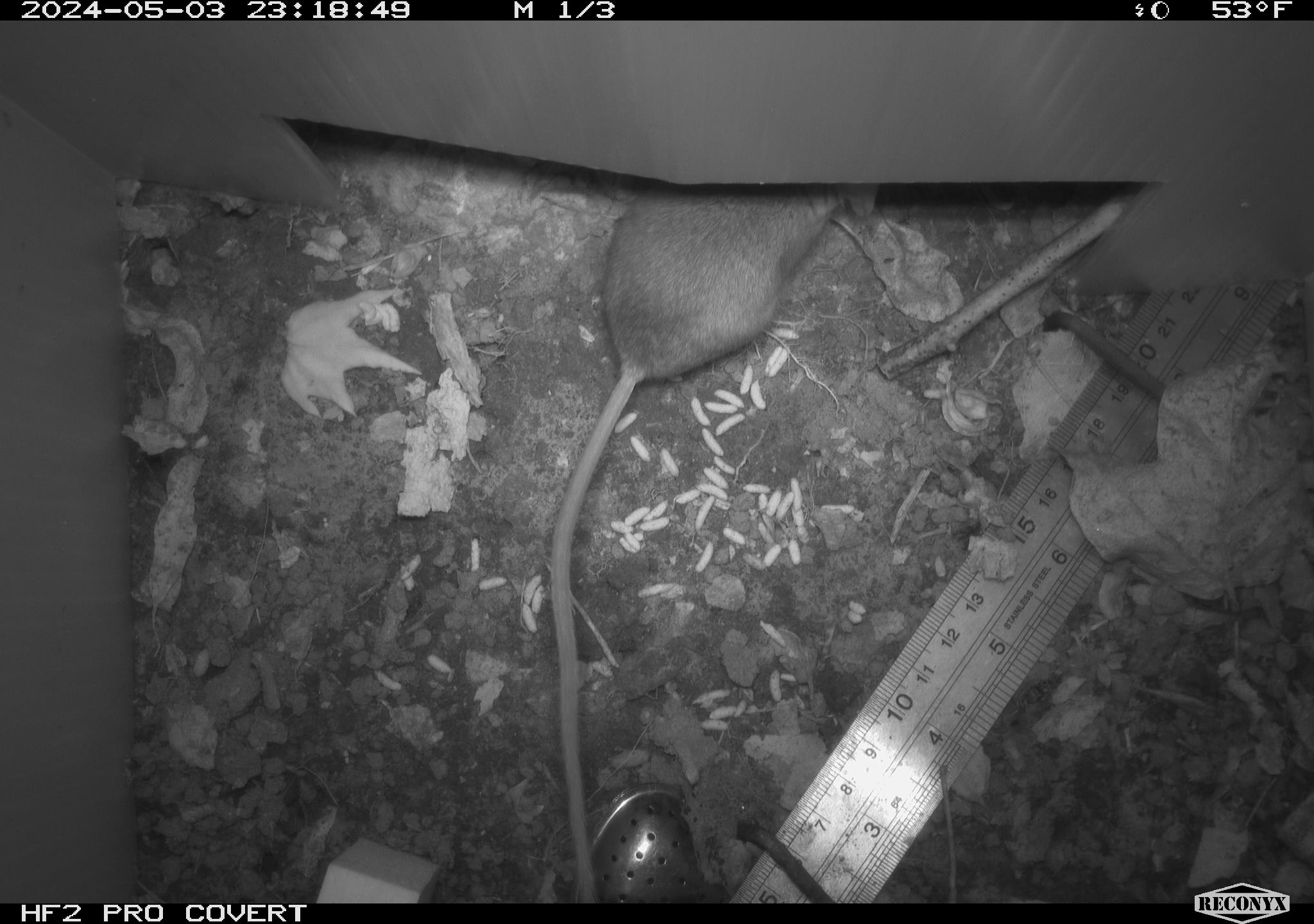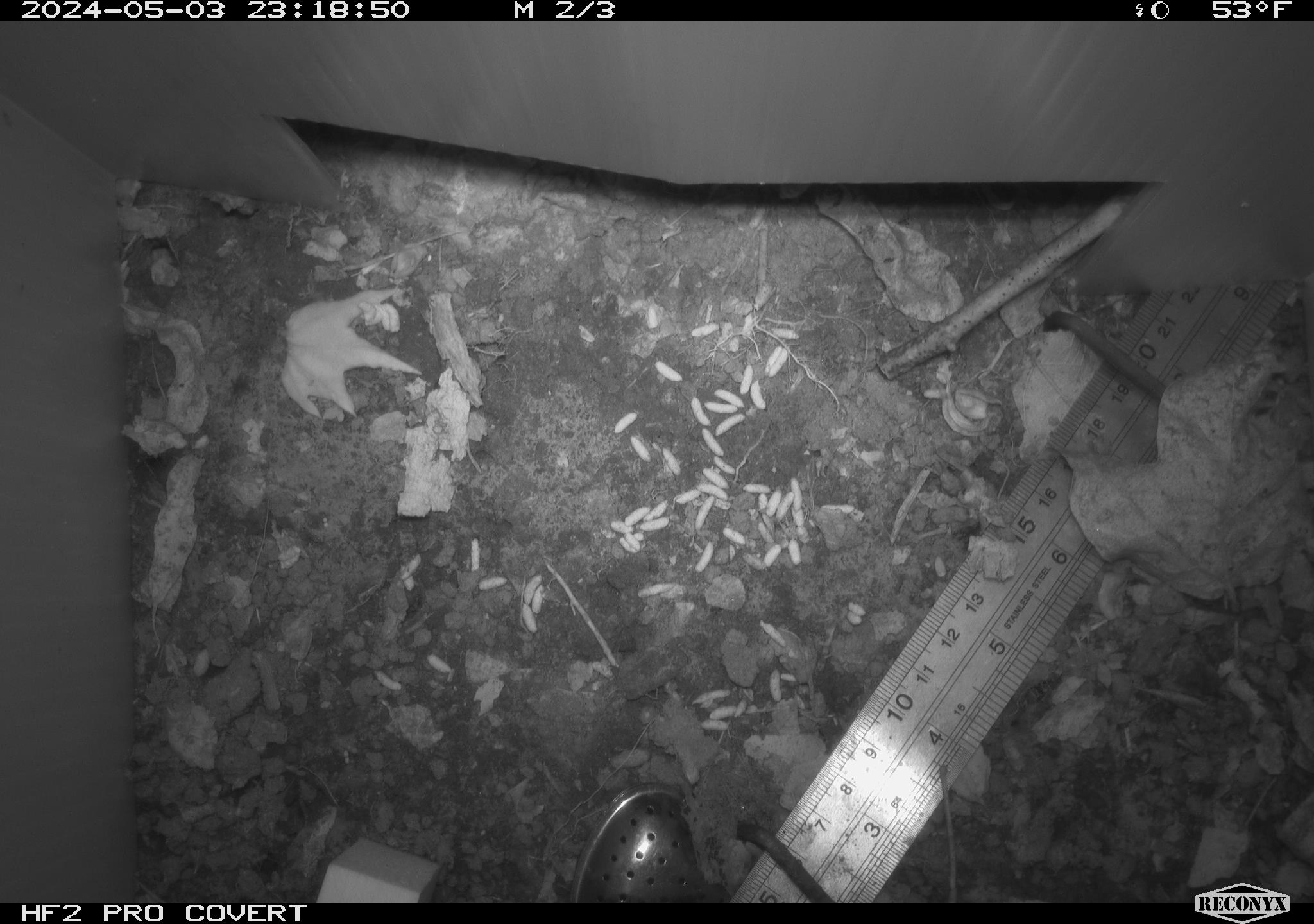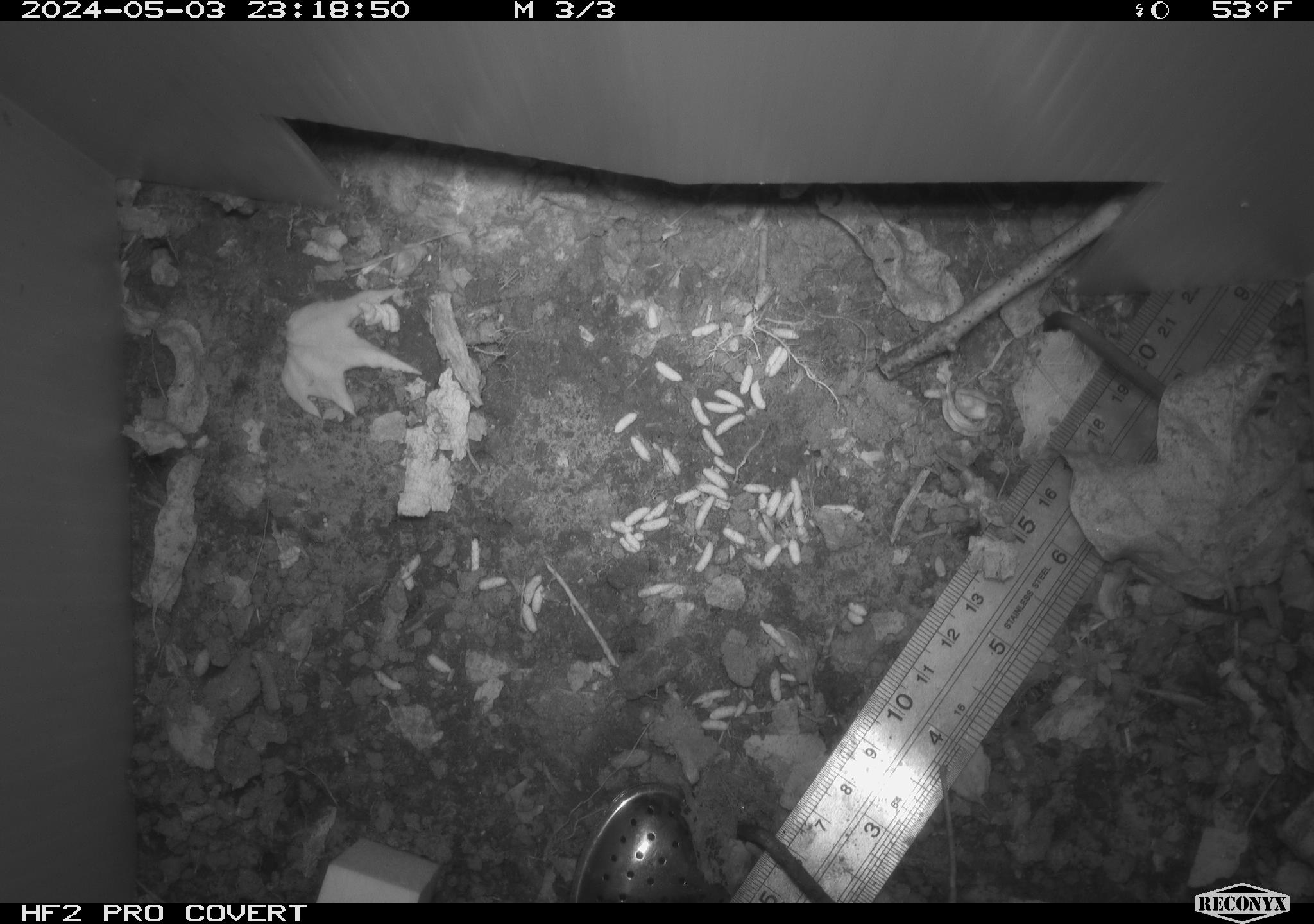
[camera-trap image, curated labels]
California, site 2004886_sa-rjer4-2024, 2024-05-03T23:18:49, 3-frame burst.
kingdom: Animalia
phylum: Chordata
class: Mammalia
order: Rodentia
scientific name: Rodentia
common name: mouse species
Mouse species (Rodentia).